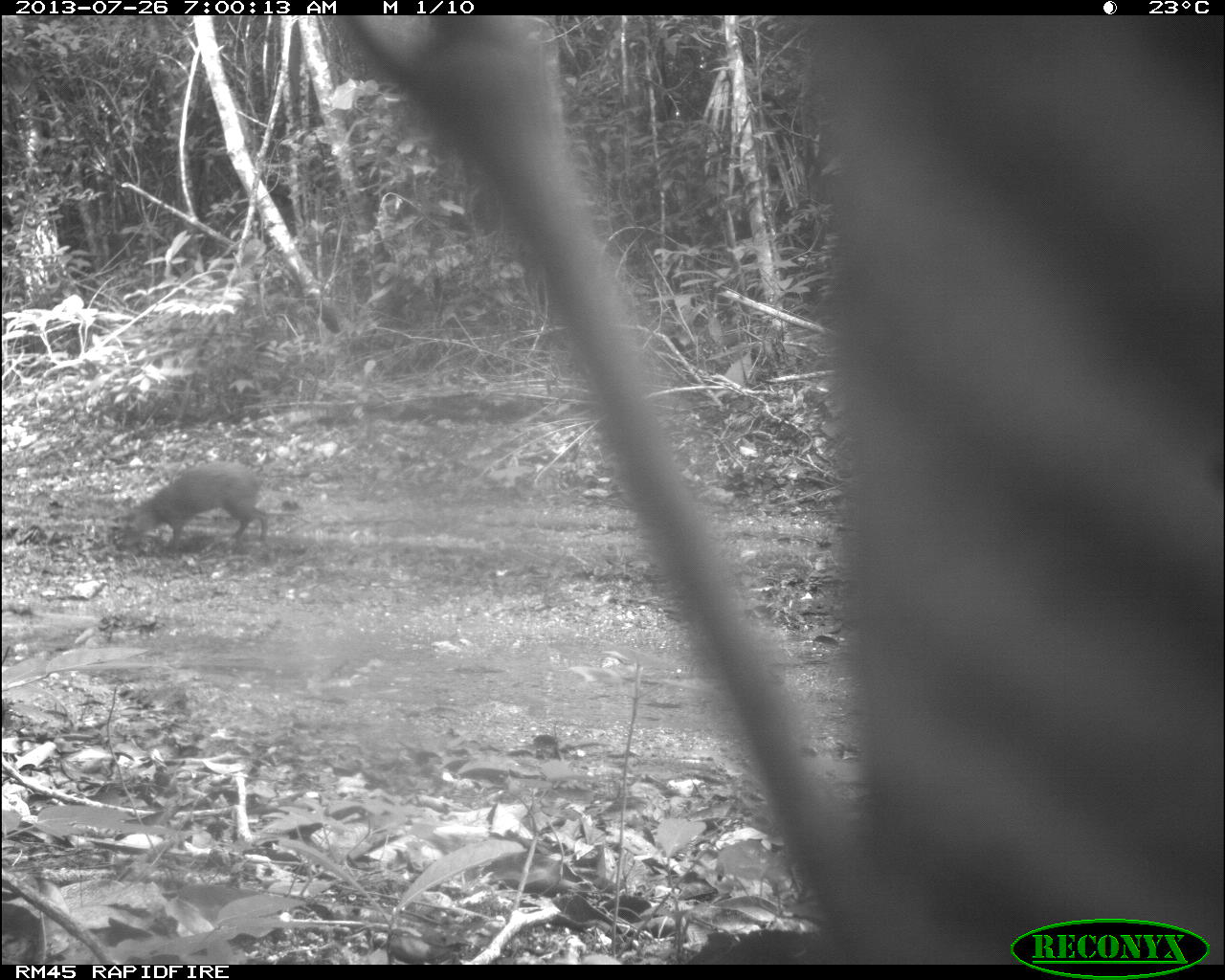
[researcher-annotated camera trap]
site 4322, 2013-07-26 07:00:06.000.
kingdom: Animalia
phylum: Chordata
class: Mammalia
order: Rodentia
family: Dasyproctidae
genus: Dasyprocta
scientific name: Dasyprocta punctata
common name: central american agouti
Dasyprocta punctata (central american agouti), count 1.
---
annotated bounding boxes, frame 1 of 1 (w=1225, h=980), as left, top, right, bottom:
dasyprocta punctata: 120, 460, 269, 552